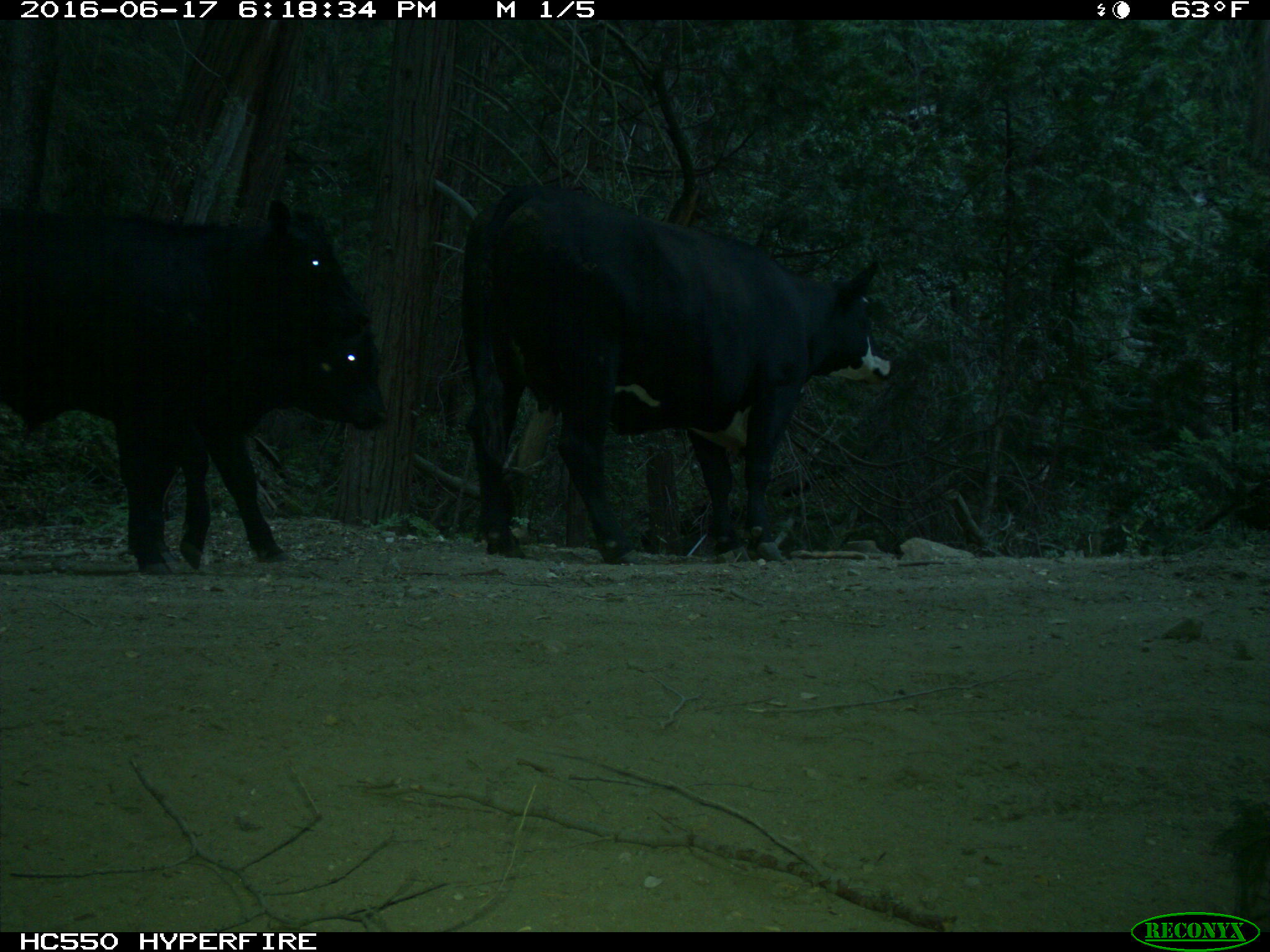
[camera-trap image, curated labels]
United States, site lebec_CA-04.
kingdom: Animalia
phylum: Chordata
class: Mammalia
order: Artiodactyla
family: Bovidae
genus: Bos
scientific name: Bos taurus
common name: domestic cow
Bos taurus (domestic cow).